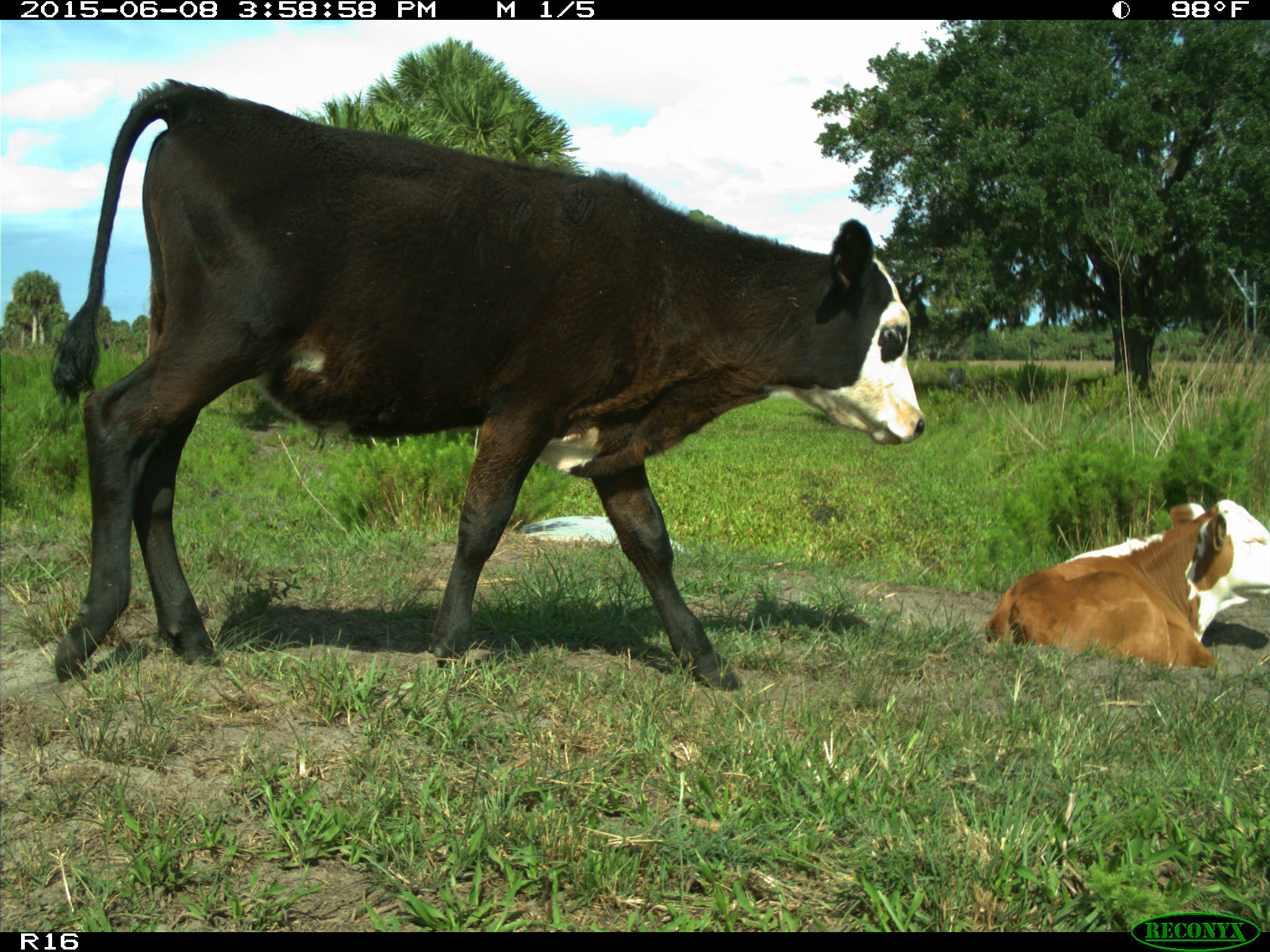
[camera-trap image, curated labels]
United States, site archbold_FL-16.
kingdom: Animalia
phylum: Chordata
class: Mammalia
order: Artiodactyla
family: Bovidae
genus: Bos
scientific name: Bos taurus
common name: domestic cow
Bos taurus (domestic cow).